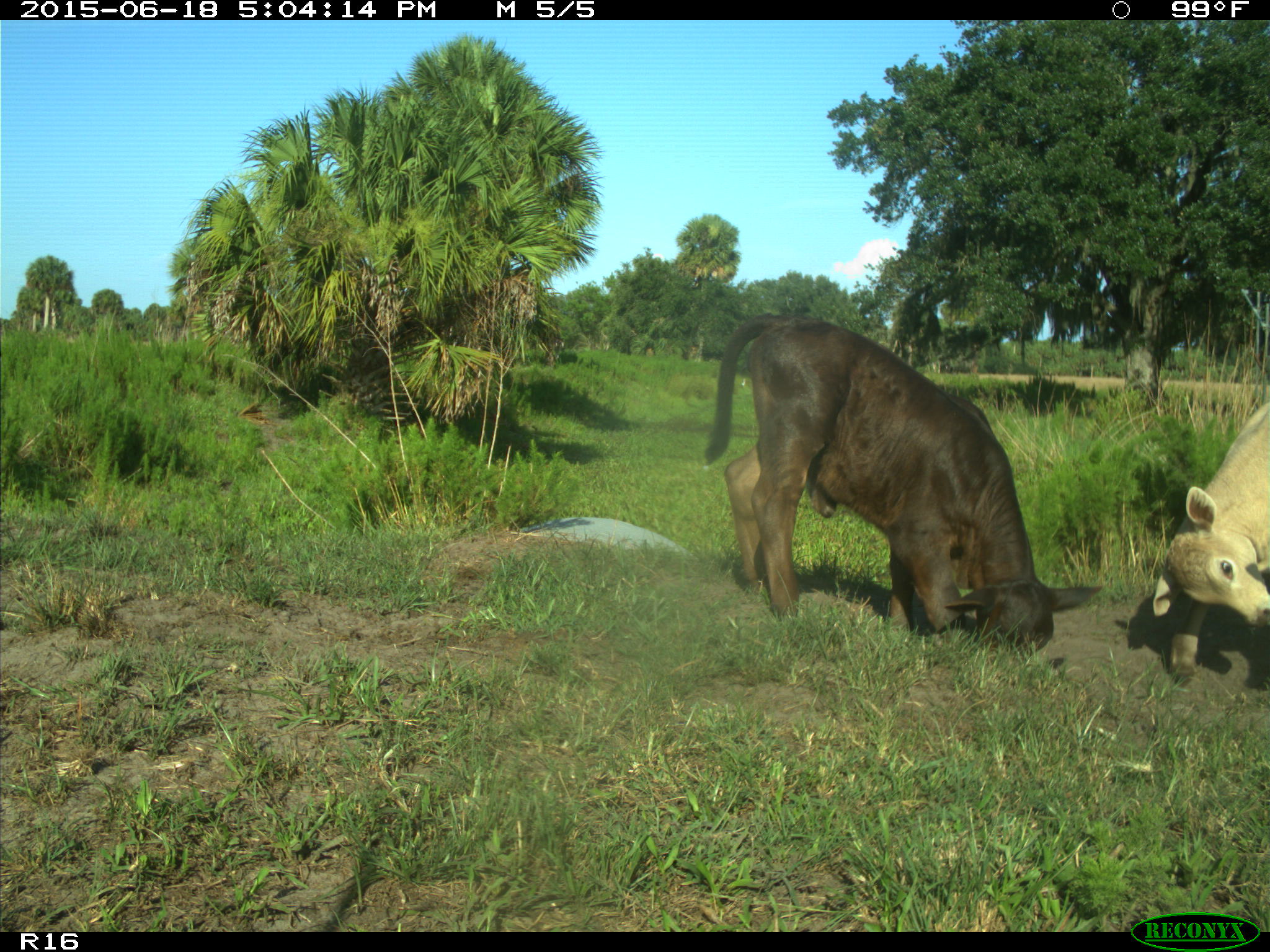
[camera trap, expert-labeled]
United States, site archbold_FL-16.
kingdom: Animalia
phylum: Chordata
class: Mammalia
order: Artiodactyla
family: Bovidae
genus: Bos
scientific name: Bos taurus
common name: domestic cow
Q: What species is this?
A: Bos taurus (domestic cow).